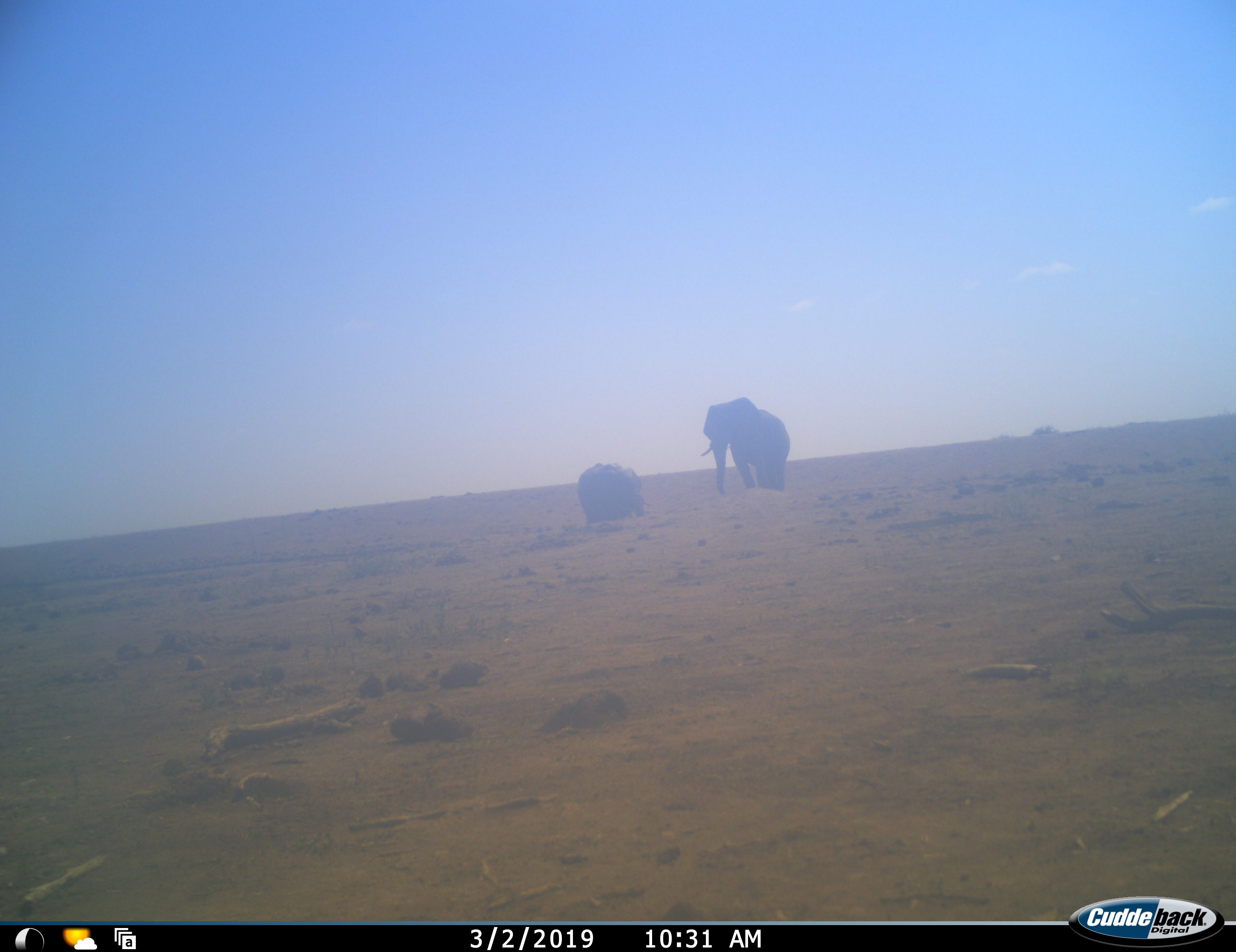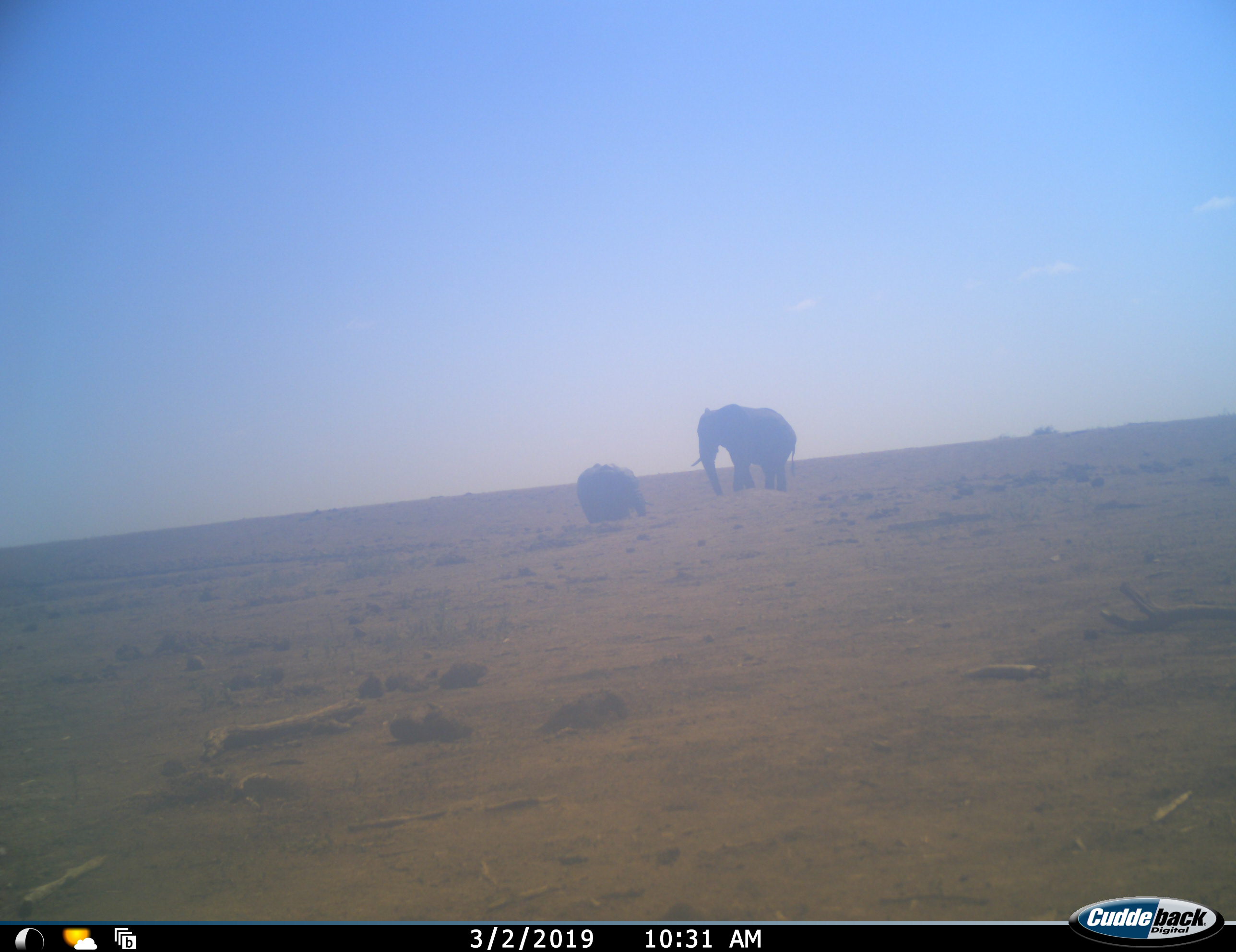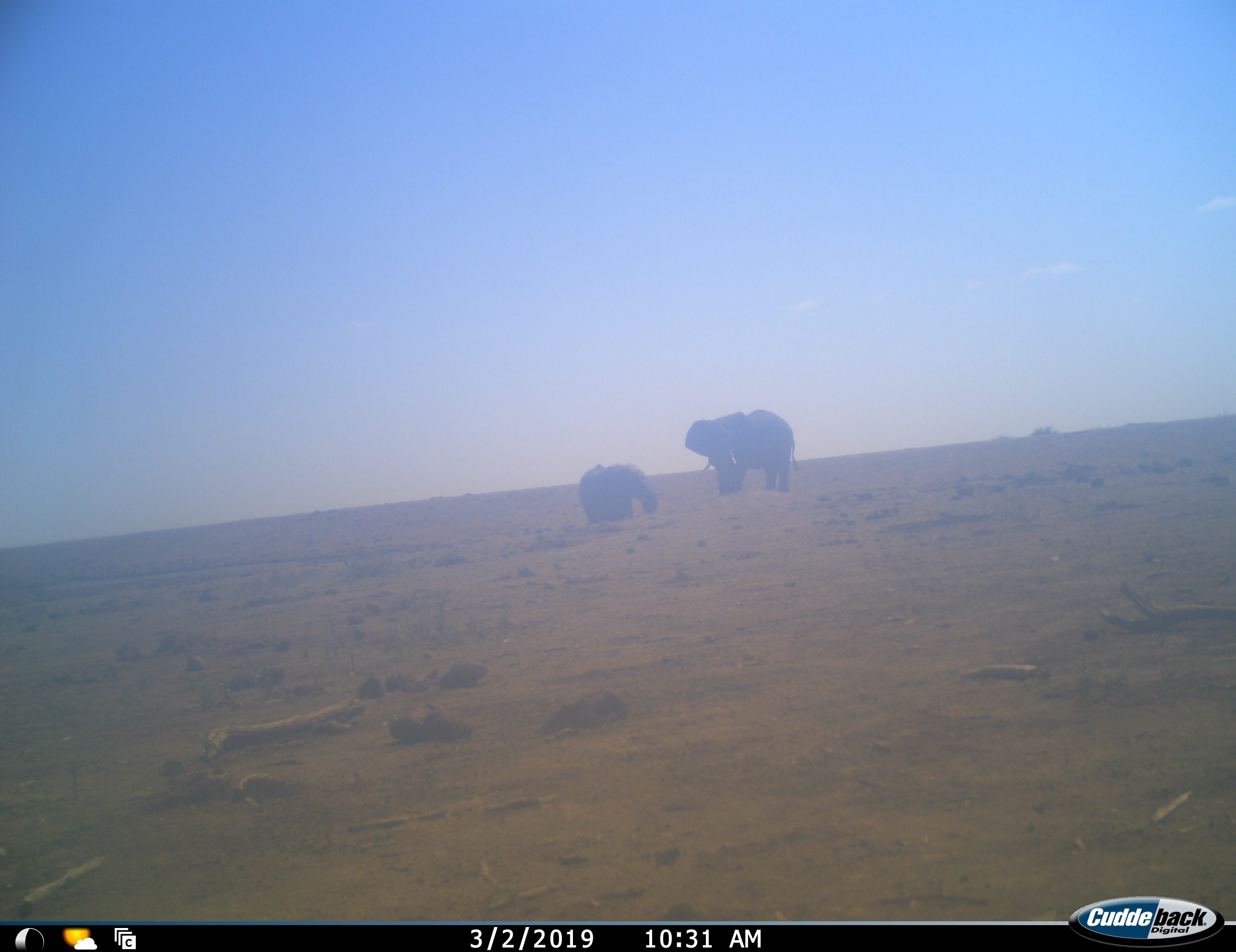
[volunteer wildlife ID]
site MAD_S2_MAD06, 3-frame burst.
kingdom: Animalia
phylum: Chordata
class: Mammalia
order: Proboscidea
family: Elephantidae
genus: Loxodonta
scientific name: Loxodonta africana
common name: african bush elephant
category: elephant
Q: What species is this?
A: Elephant (african bush elephant) (Loxodonta africana).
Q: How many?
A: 2.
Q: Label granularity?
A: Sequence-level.